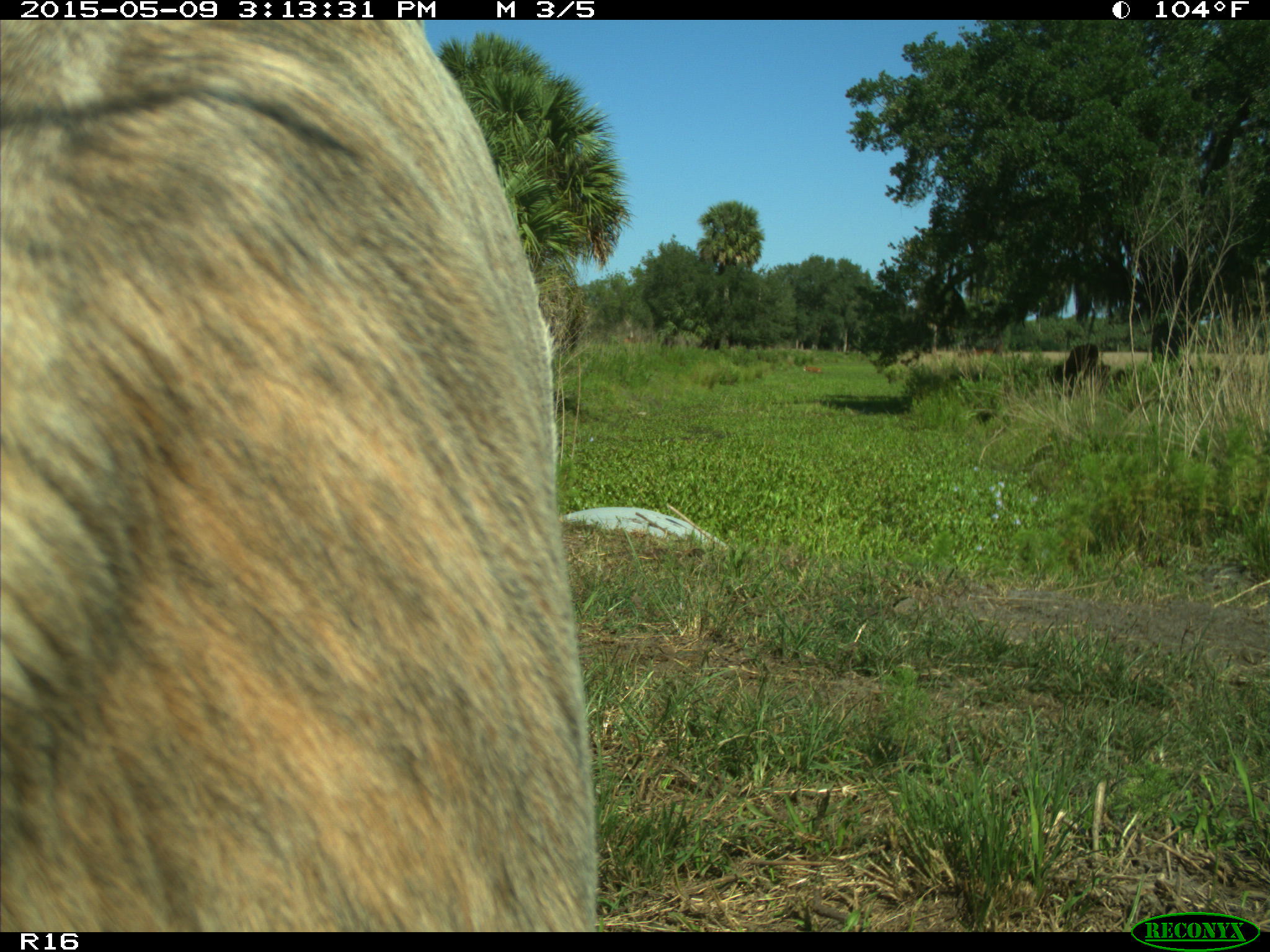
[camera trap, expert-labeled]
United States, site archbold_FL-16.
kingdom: Animalia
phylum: Chordata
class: Mammalia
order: Artiodactyla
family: Bovidae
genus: Bos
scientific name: Bos taurus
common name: domestic cow